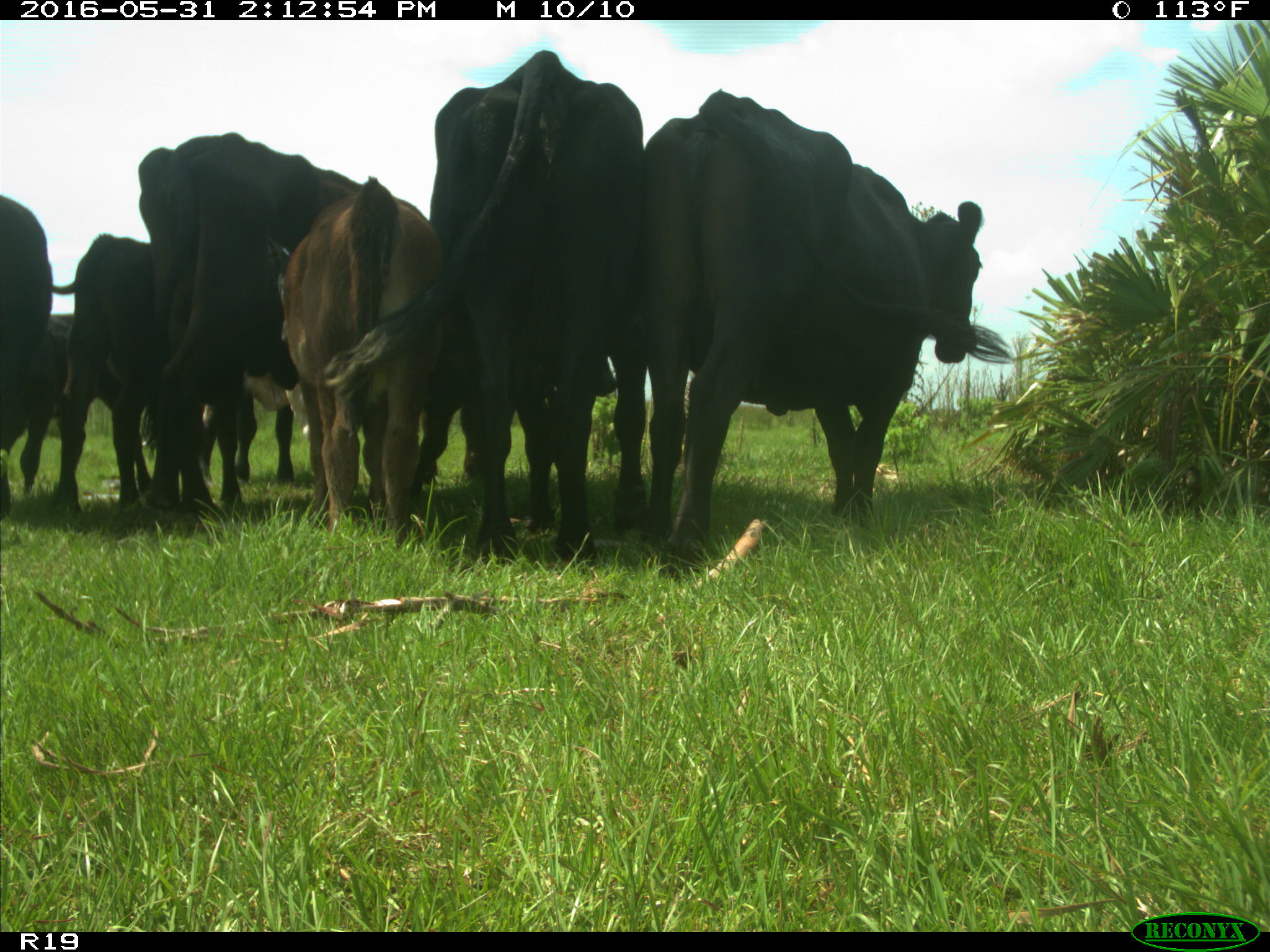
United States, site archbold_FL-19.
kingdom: Animalia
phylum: Chordata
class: Mammalia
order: Artiodactyla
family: Bovidae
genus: Bos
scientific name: Bos taurus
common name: domestic cow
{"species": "Bos taurus (domestic cow)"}